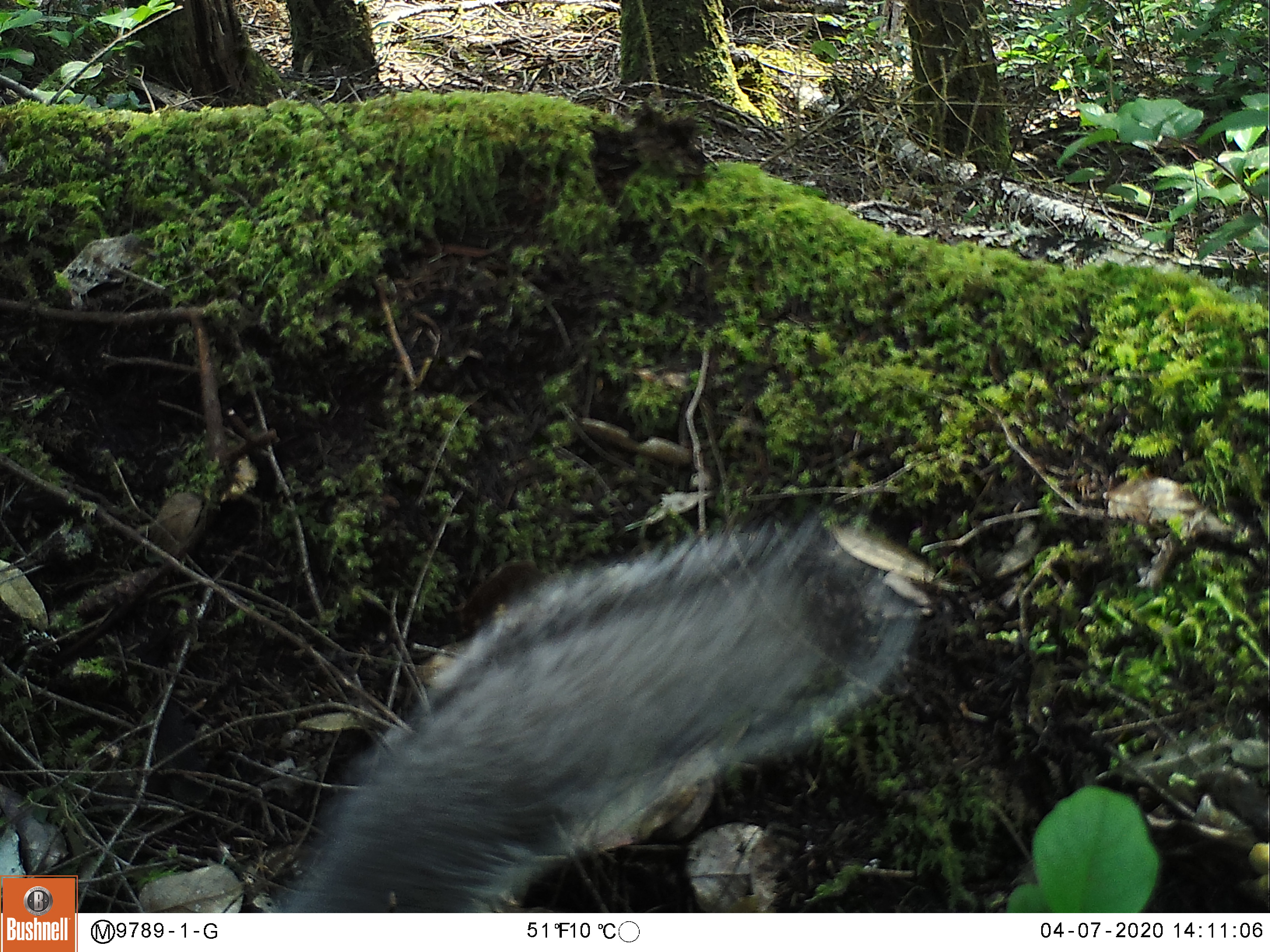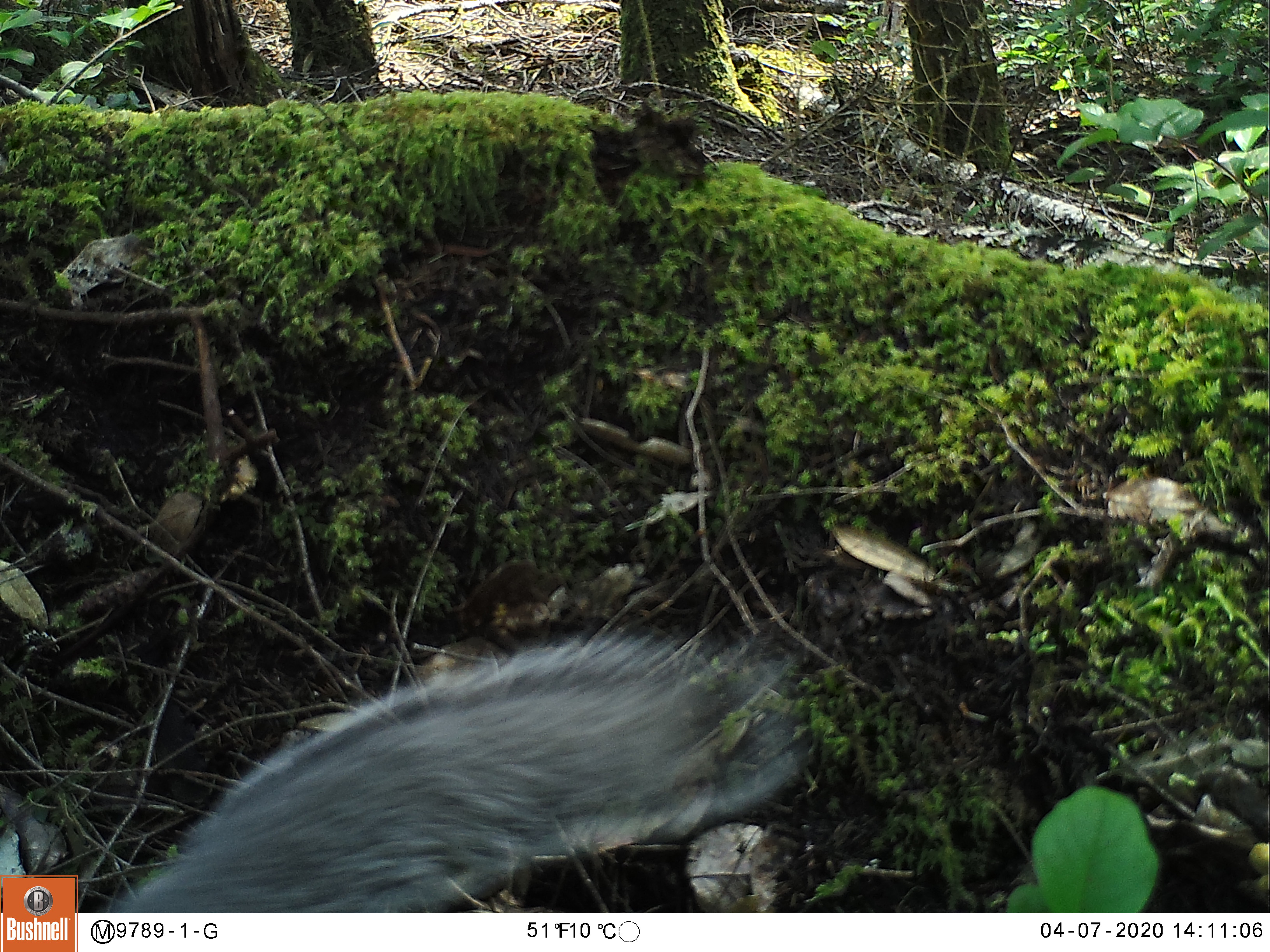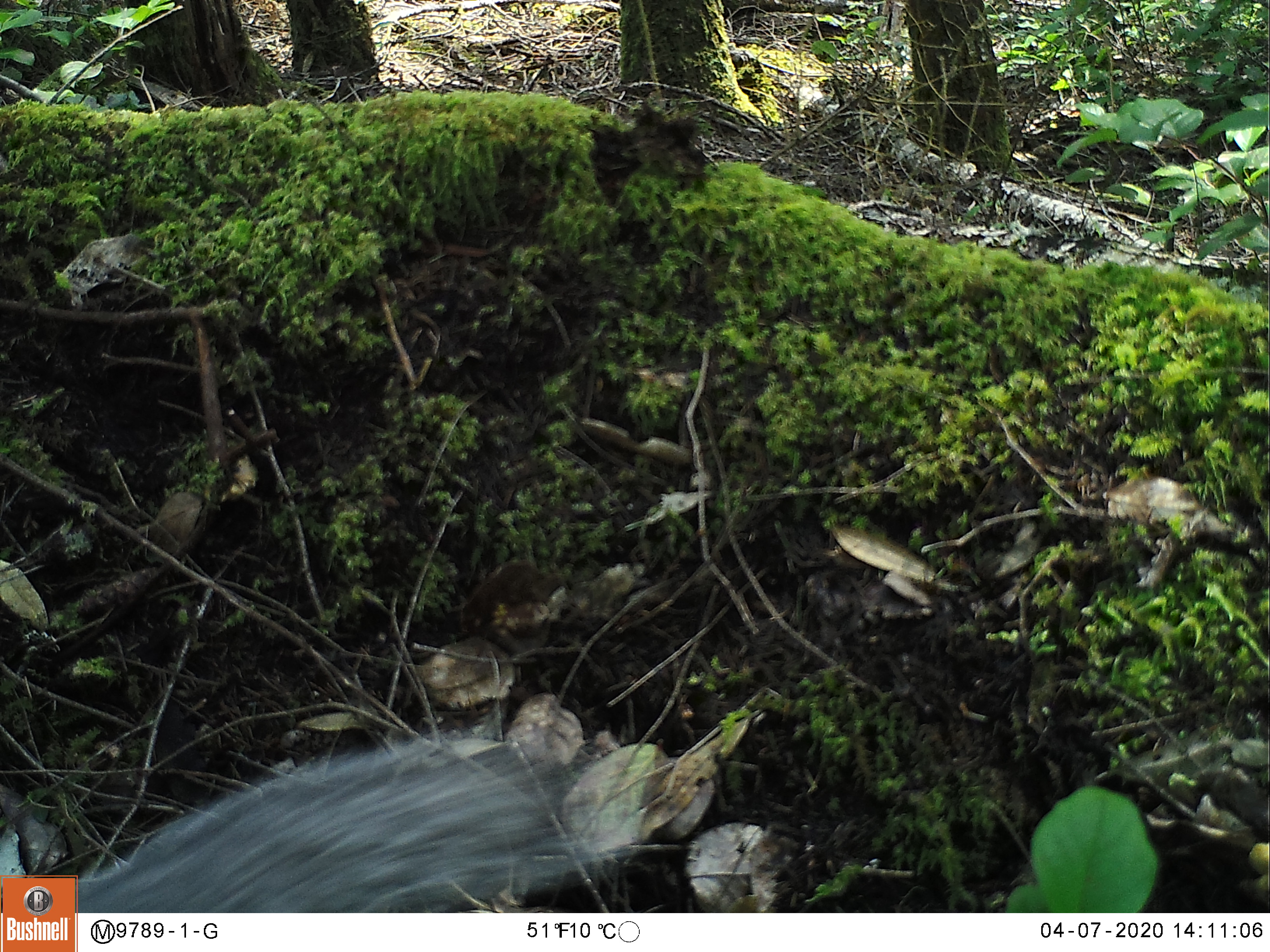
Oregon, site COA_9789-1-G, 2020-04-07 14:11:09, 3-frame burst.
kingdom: Animalia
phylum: Chordata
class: Mammalia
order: Rodentia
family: Sciuridae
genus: Sciurus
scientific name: Sciurus griseus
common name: western gray squirrel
Western gray squirrel (Sciurus griseus).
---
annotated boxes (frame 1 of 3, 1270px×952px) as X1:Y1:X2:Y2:
western gray squirrel: 274:512:933:904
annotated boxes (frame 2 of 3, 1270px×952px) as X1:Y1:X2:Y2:
western gray squirrel: 106:622:805:902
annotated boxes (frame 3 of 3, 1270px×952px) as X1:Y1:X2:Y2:
western gray squirrel: 86:706:644:900